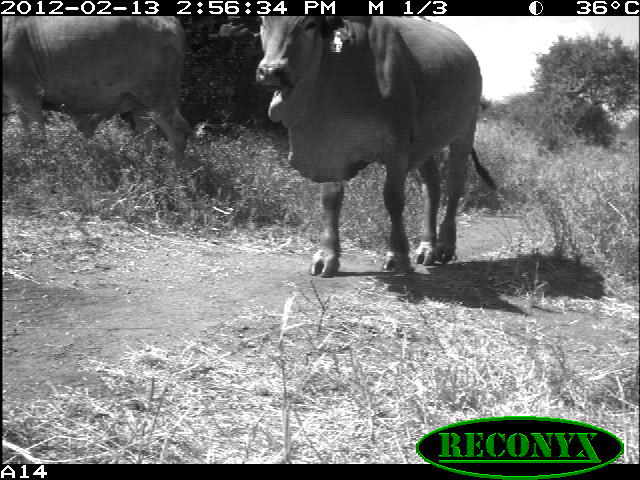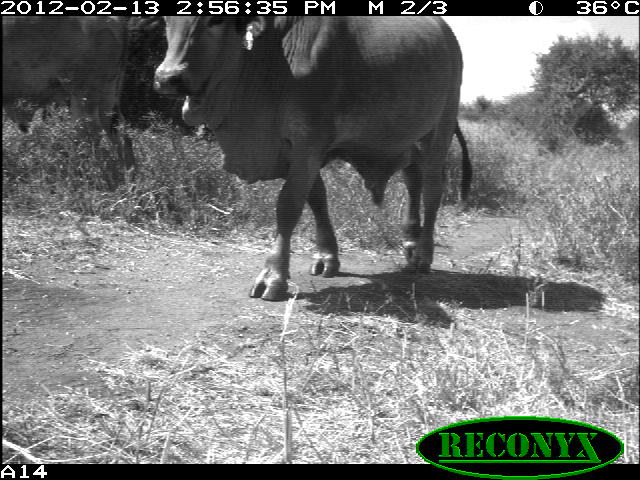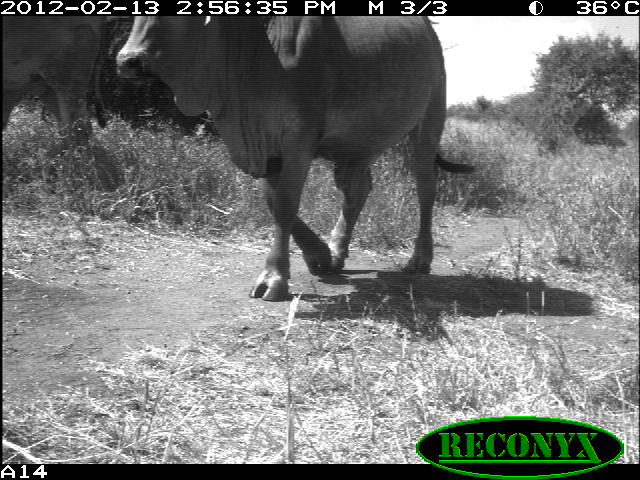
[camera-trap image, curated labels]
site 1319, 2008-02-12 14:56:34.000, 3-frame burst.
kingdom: Animalia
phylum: Chordata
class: Mammalia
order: Artiodactyla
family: Bovidae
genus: Bos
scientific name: Bos taurus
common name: domestic cattle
Bos taurus (domestic cattle), count 2.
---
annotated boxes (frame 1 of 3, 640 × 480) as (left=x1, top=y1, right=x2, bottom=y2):
bos taurus: (left=251, top=16, right=497, bottom=277); (left=0, top=15, right=192, bottom=164)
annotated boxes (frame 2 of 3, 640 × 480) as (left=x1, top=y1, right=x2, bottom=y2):
bos taurus: (left=154, top=16, right=472, bottom=302); (left=0, top=14, right=136, bottom=170)